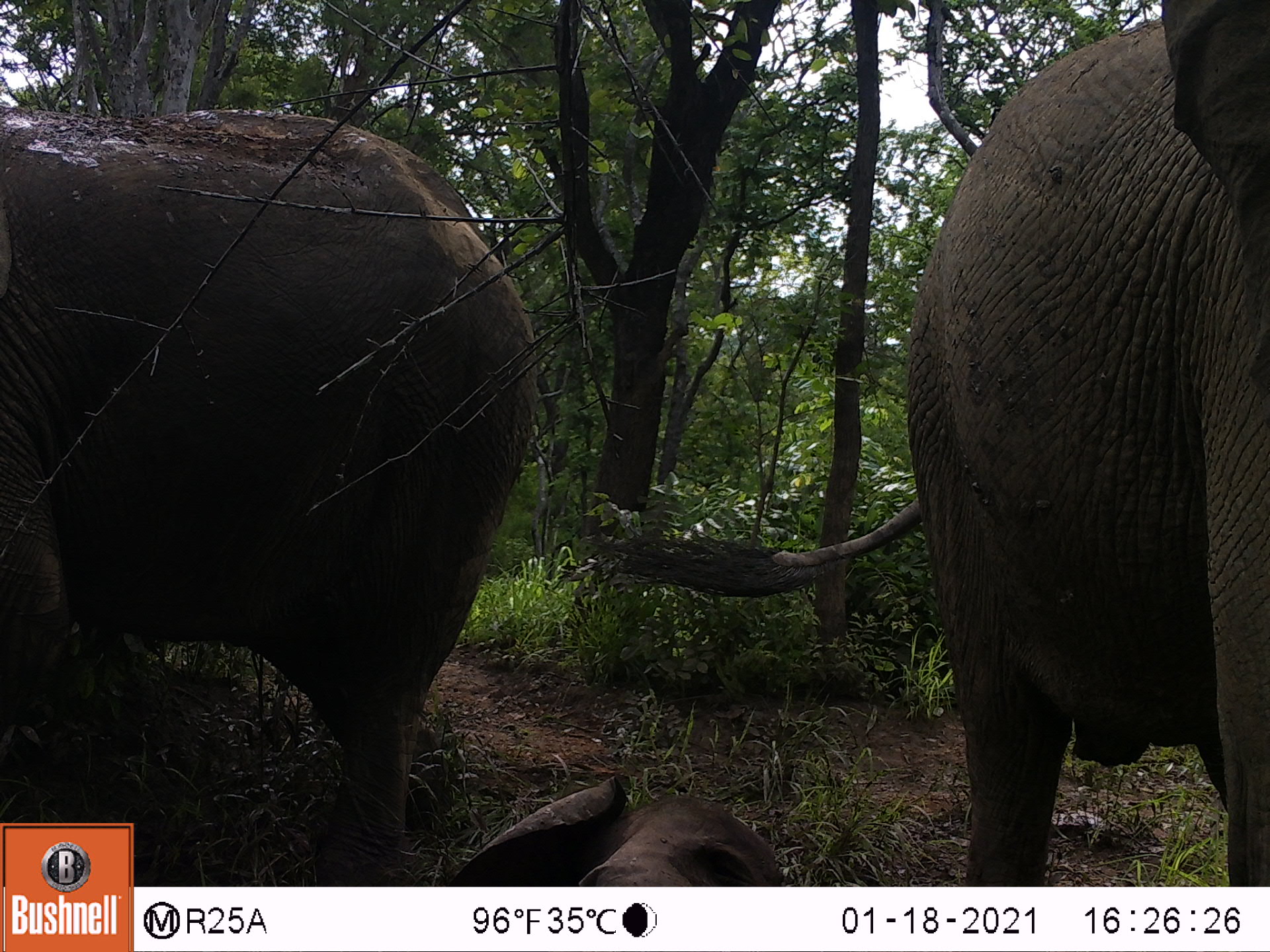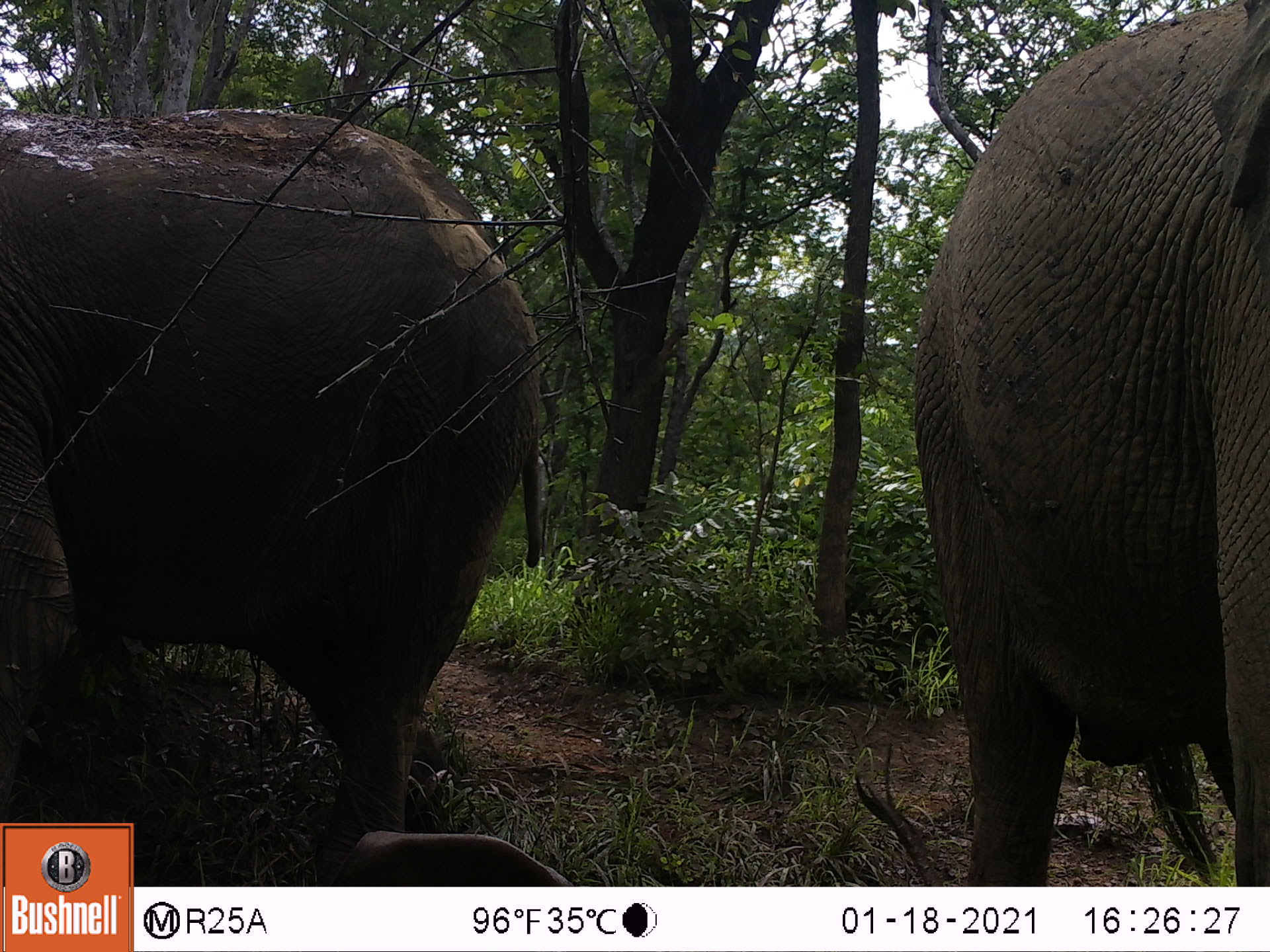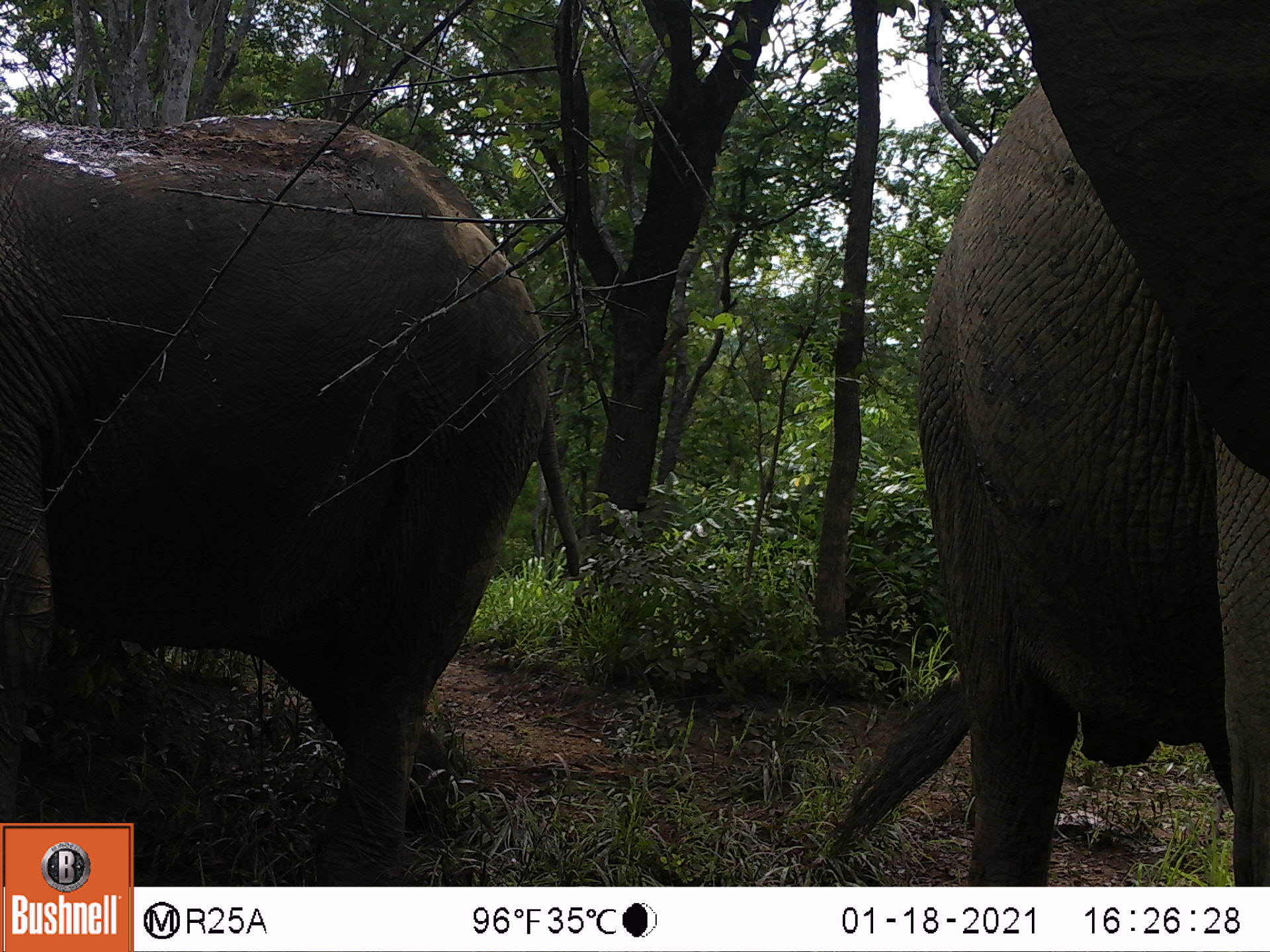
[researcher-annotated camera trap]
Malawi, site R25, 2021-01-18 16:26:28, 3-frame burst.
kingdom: Animalia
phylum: Chordata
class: Mammalia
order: Proboscidea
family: Elephantidae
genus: Loxodonta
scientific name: Loxodonta africana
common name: african savanna elephant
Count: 3.